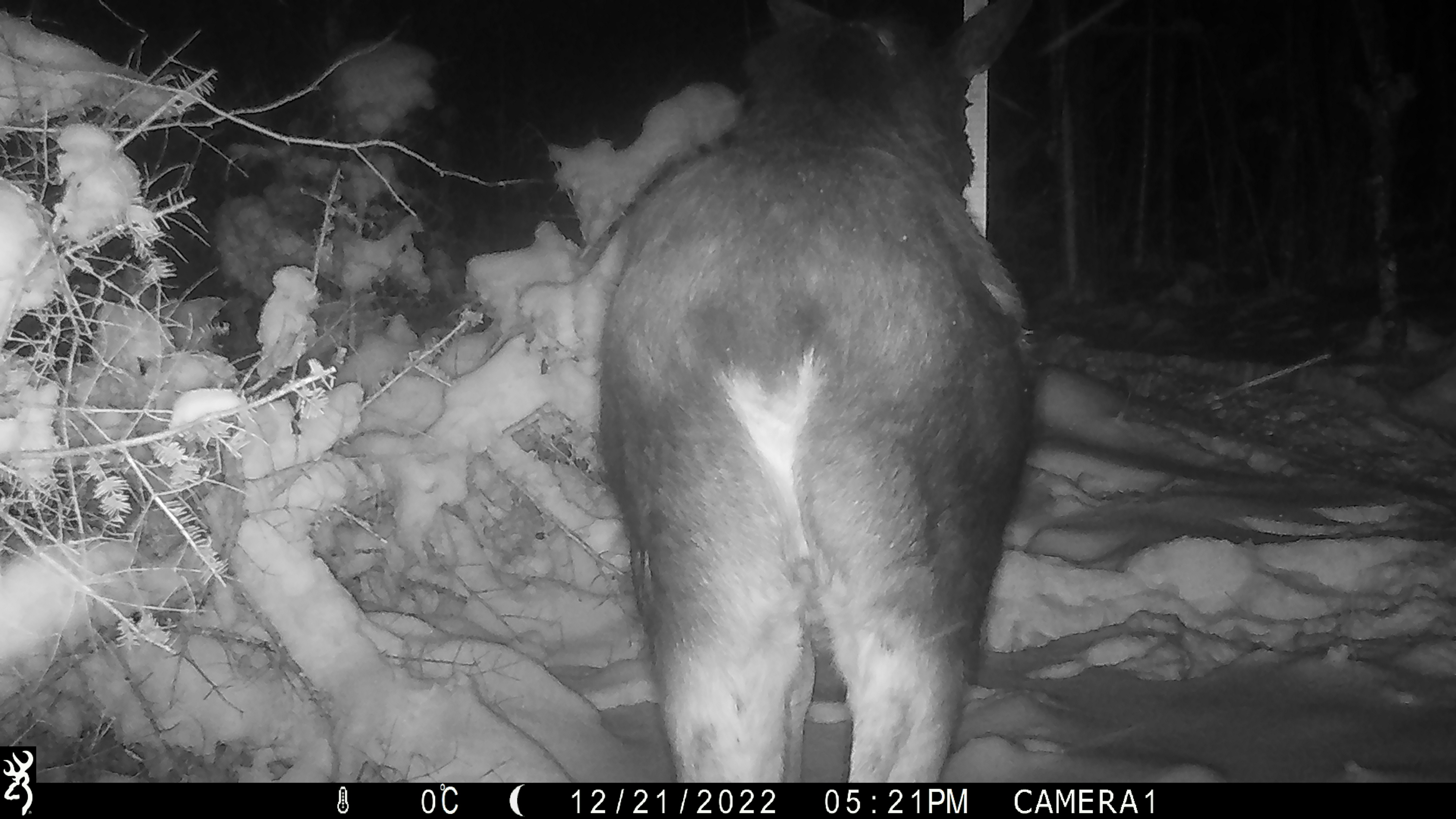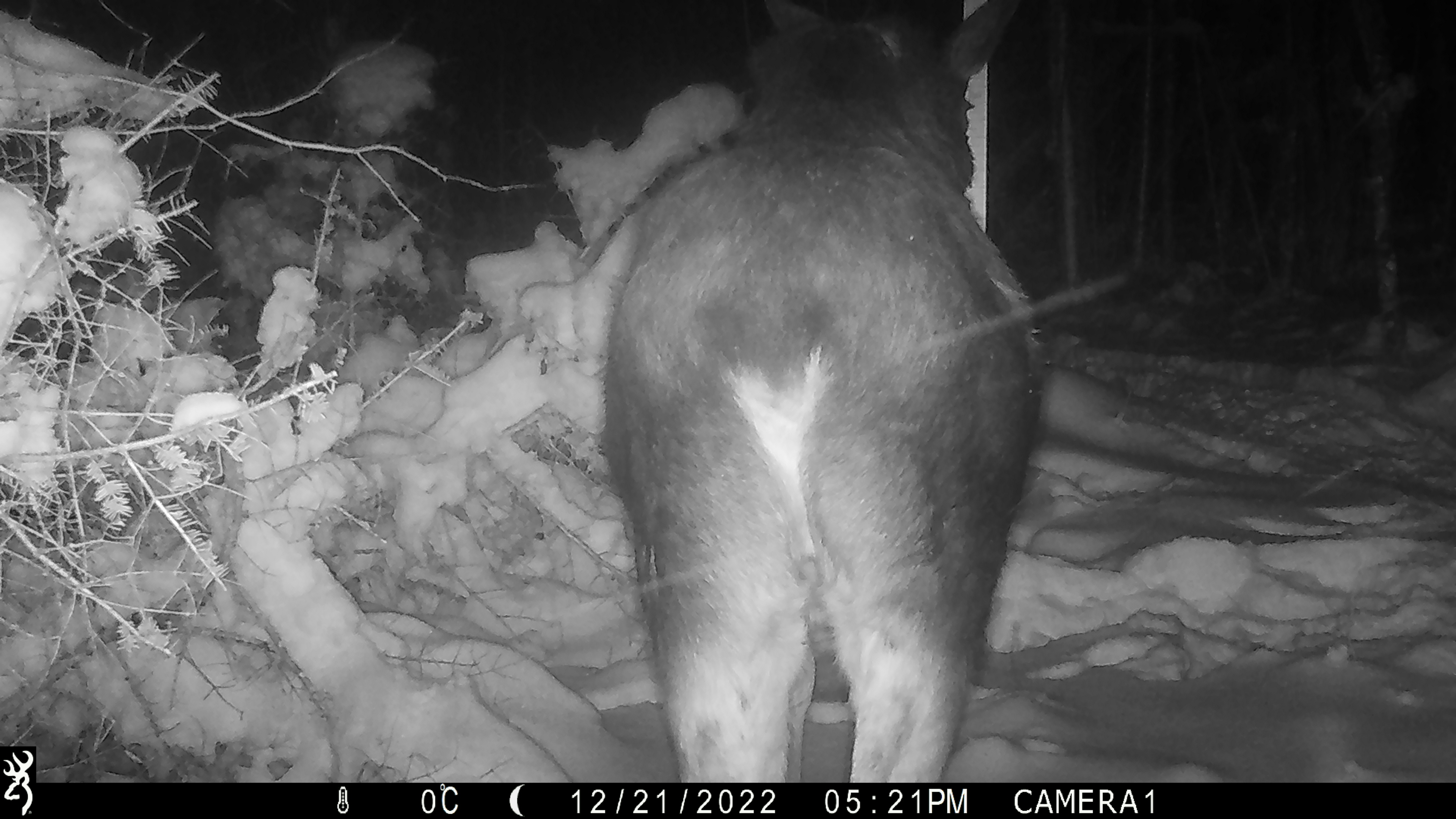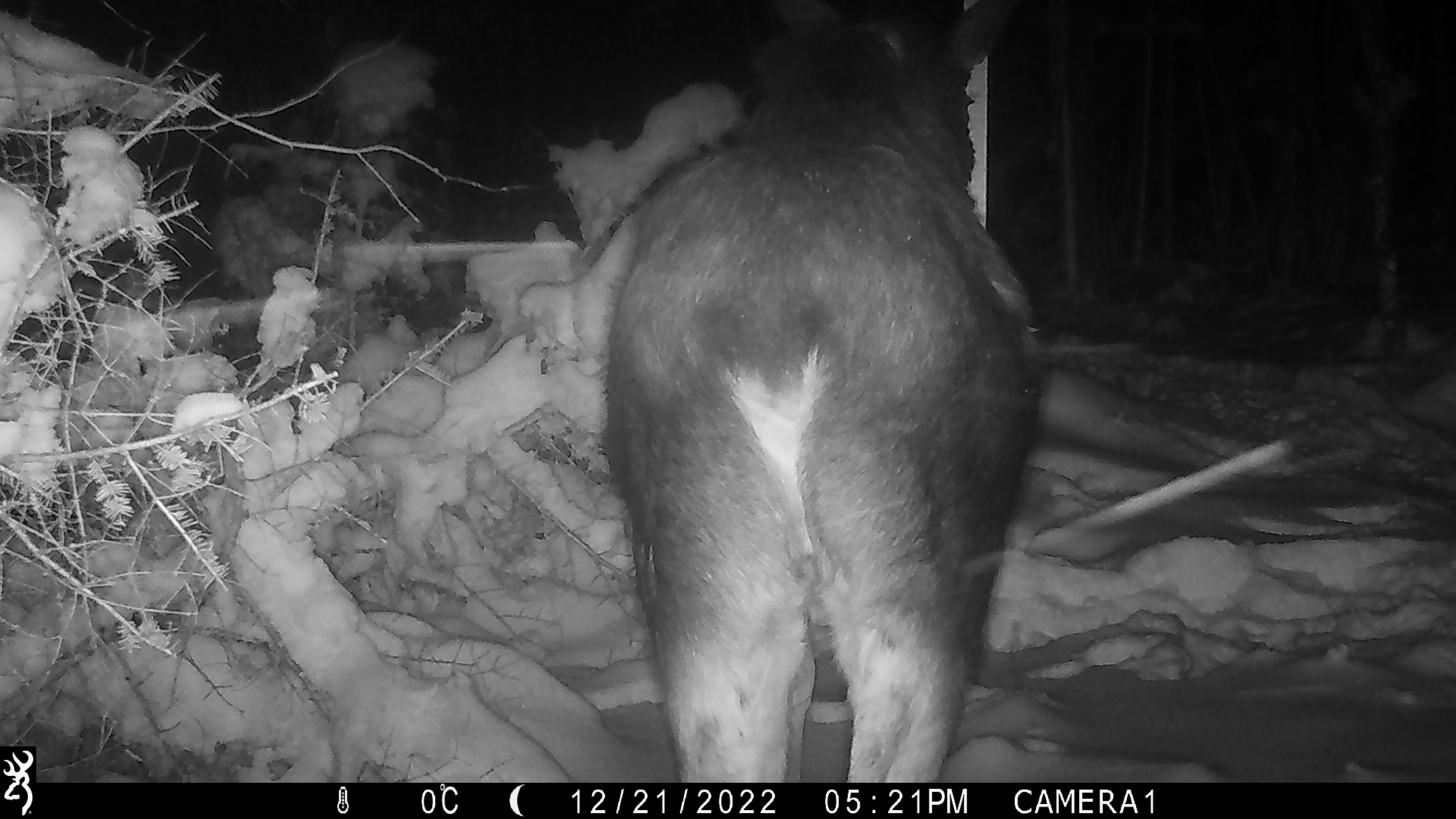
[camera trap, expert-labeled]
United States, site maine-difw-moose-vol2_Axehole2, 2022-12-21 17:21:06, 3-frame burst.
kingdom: Animalia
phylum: Chordata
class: Mammalia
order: Artiodactyla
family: Cervidae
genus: Alces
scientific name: Alces alces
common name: moose